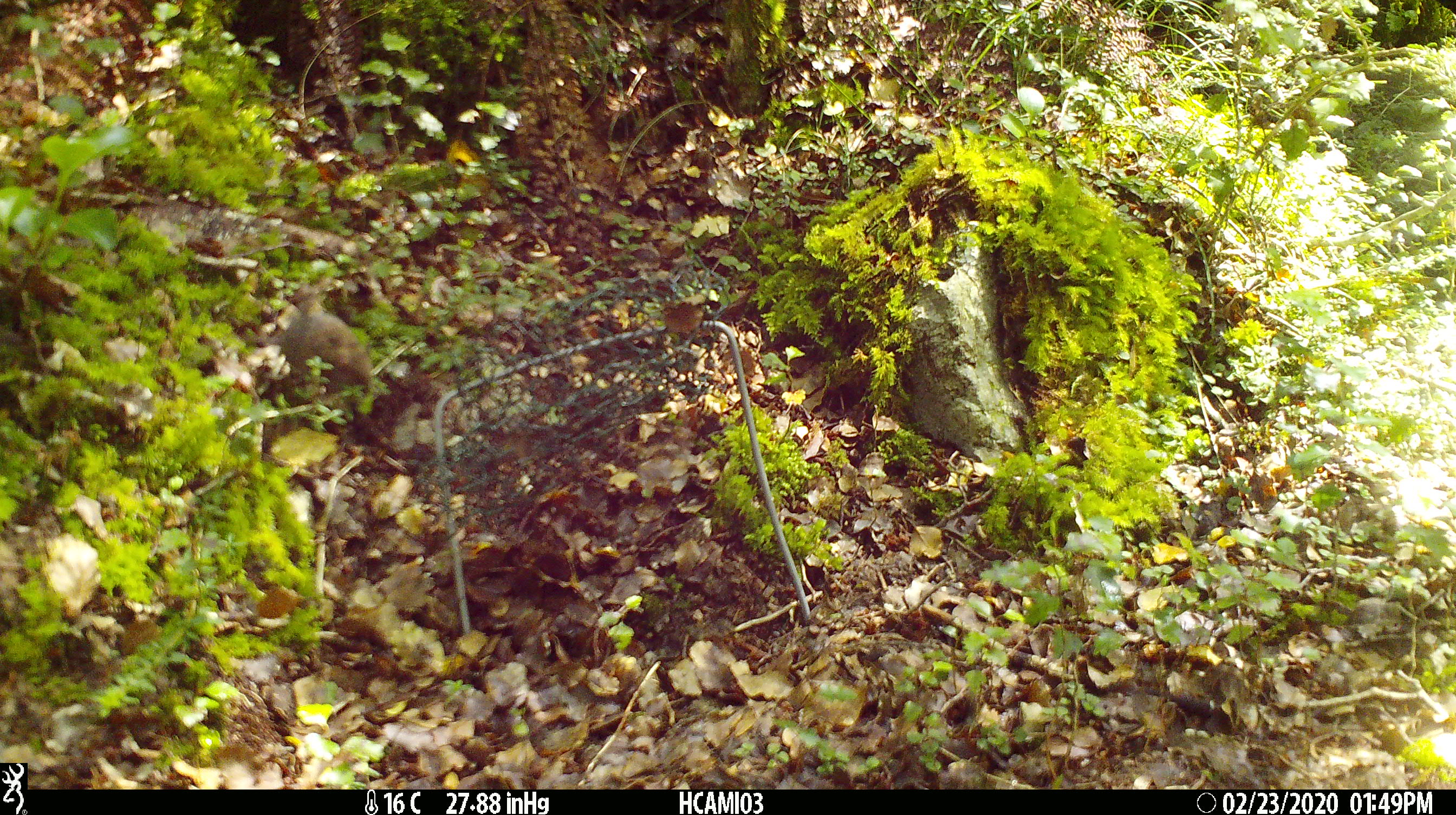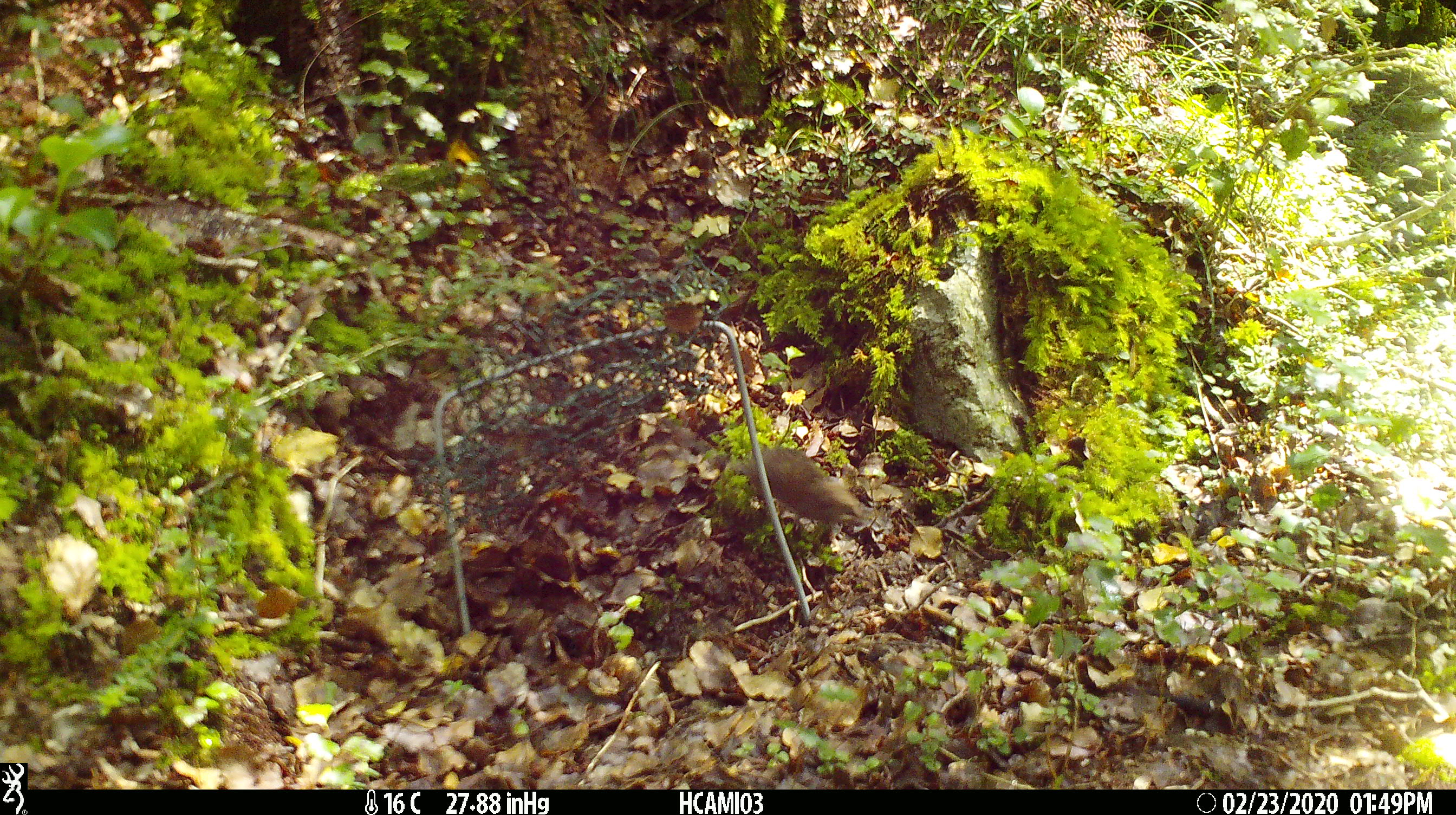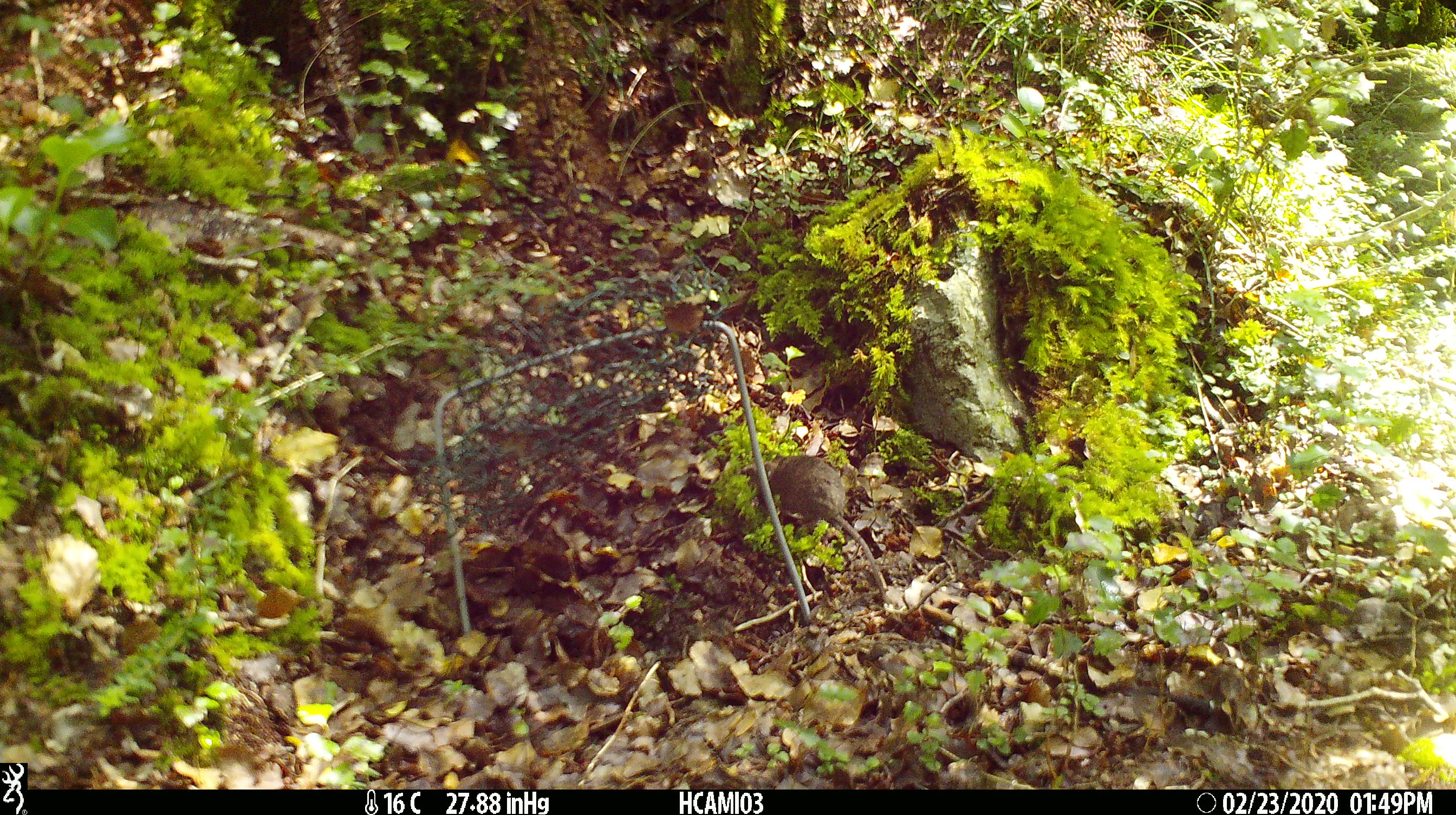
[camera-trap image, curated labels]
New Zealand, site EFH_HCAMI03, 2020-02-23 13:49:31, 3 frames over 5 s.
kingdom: Animalia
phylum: Chordata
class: Mammalia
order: Rodentia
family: Muridae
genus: Mus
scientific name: Mus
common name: mouse